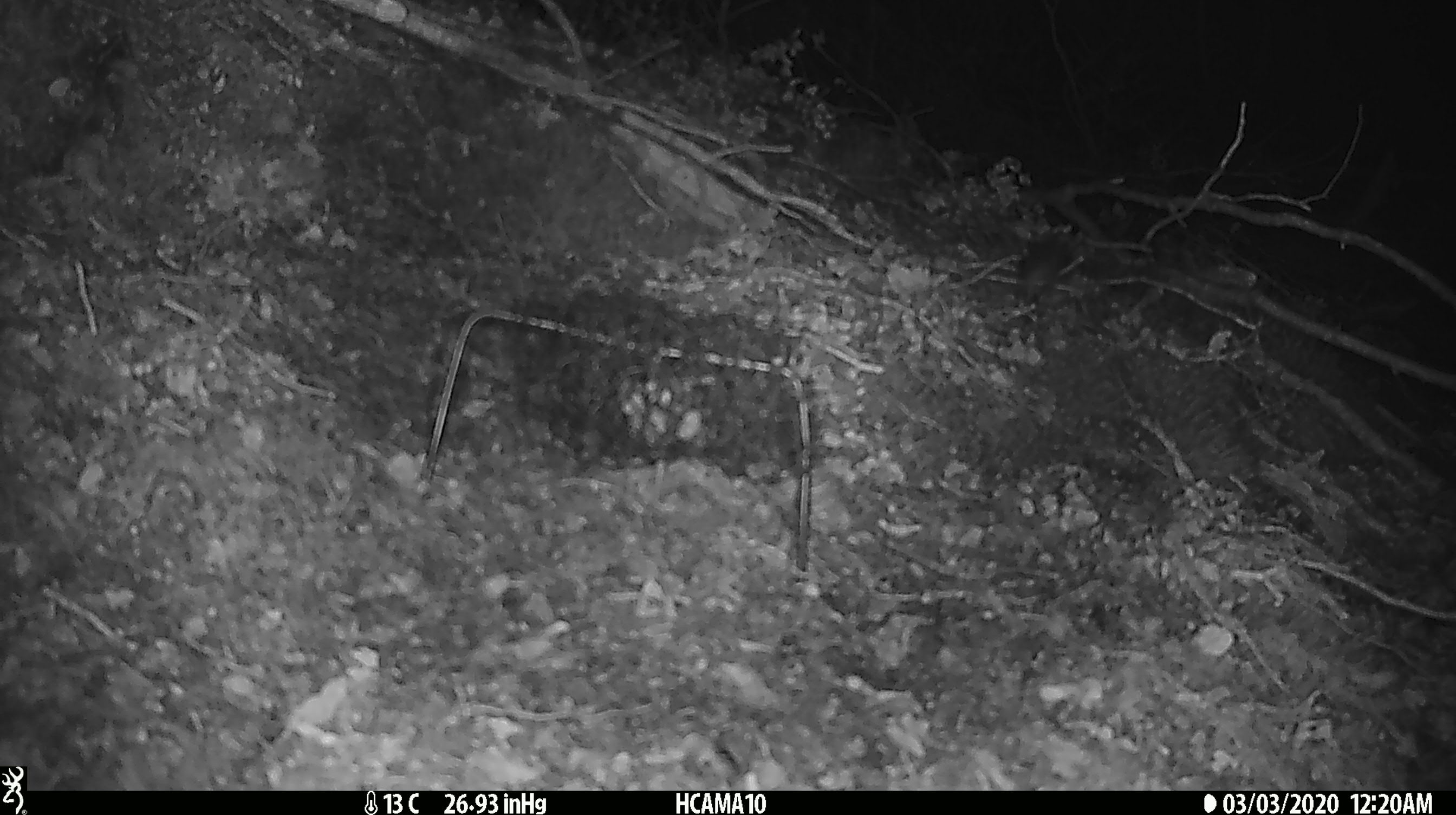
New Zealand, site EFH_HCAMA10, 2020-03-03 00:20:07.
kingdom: Animalia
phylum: Chordata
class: Mammalia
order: Rodentia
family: Muridae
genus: Mus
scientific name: Mus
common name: mouse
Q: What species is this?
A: Mouse (Mus).